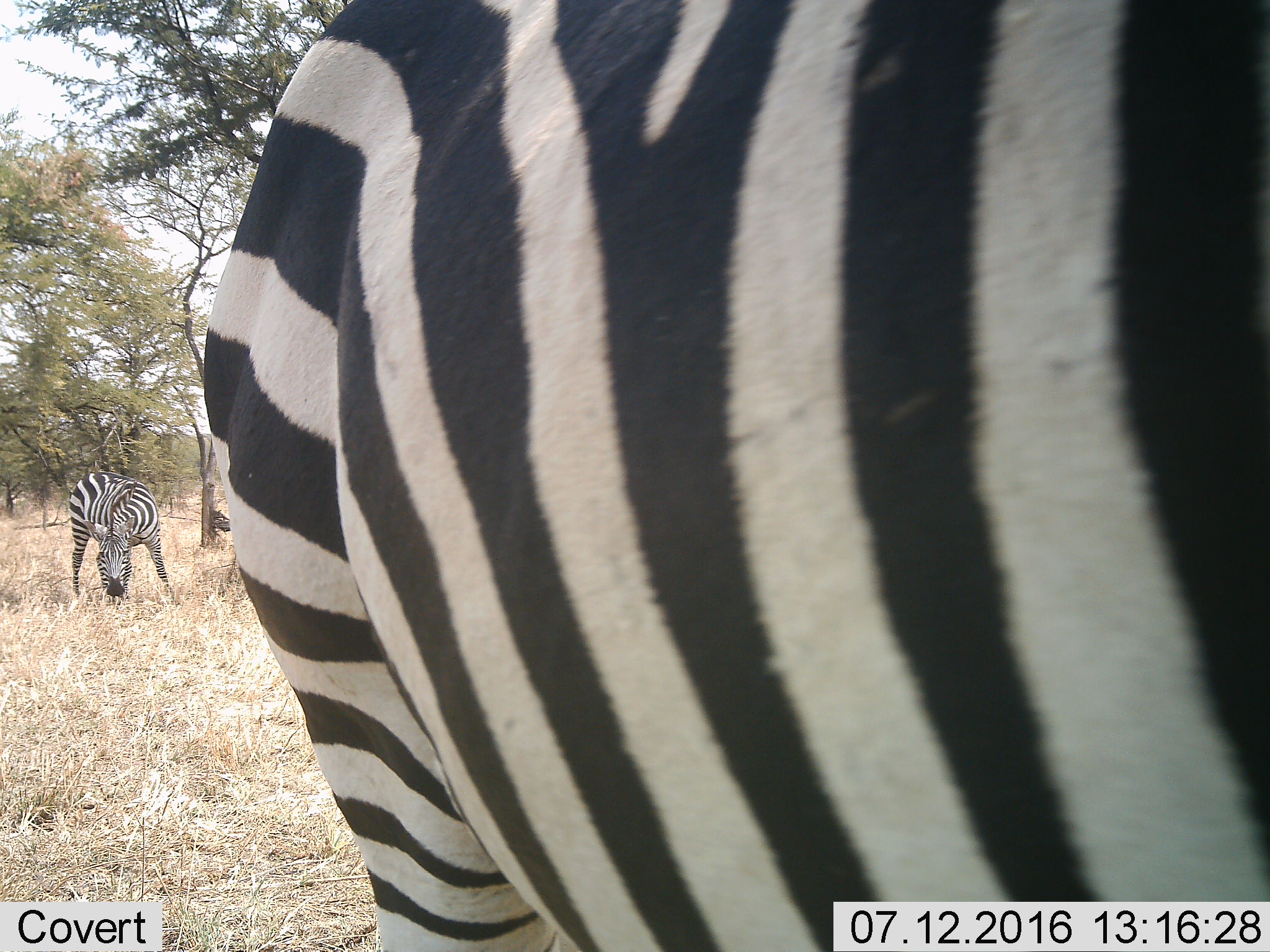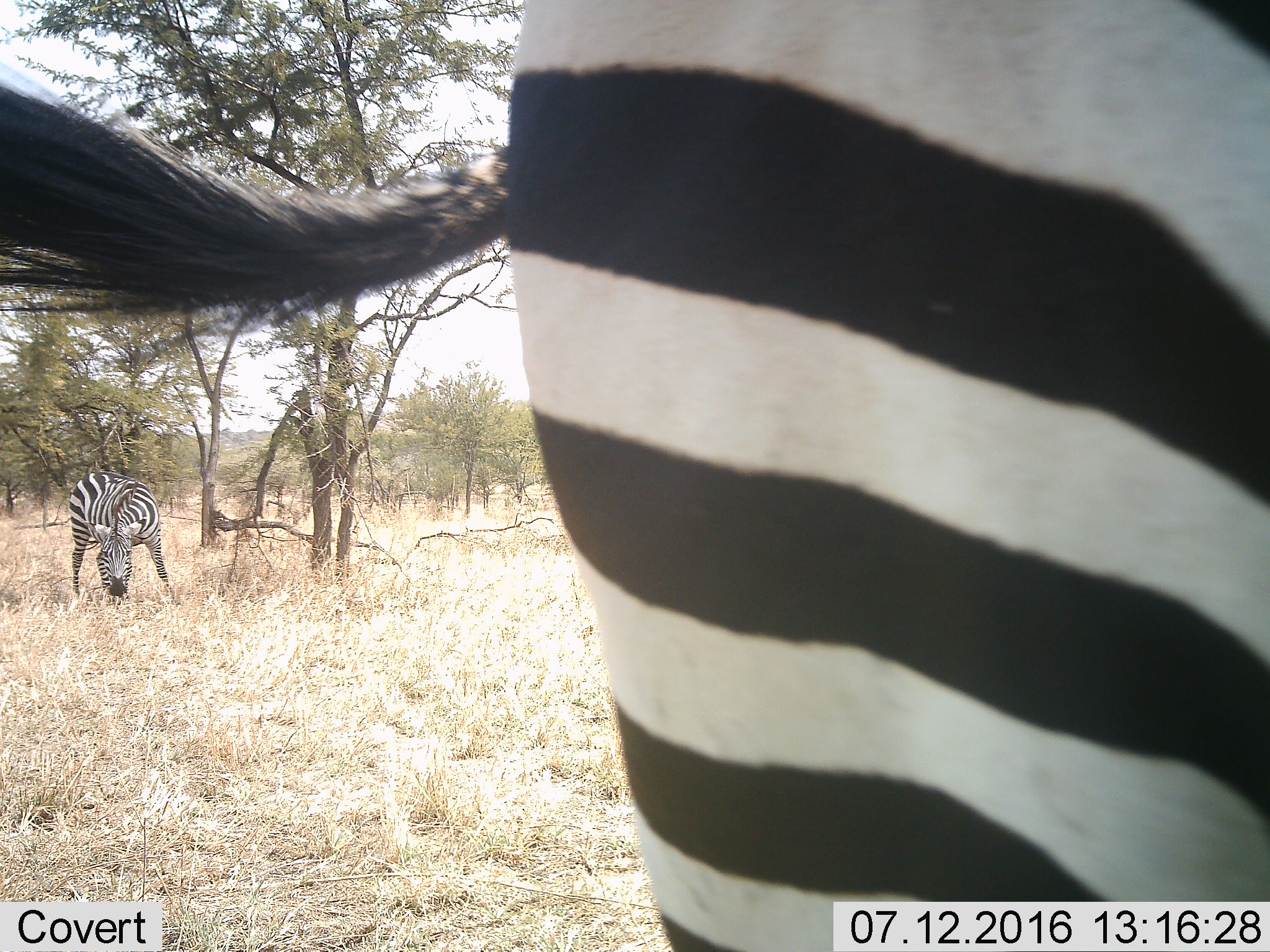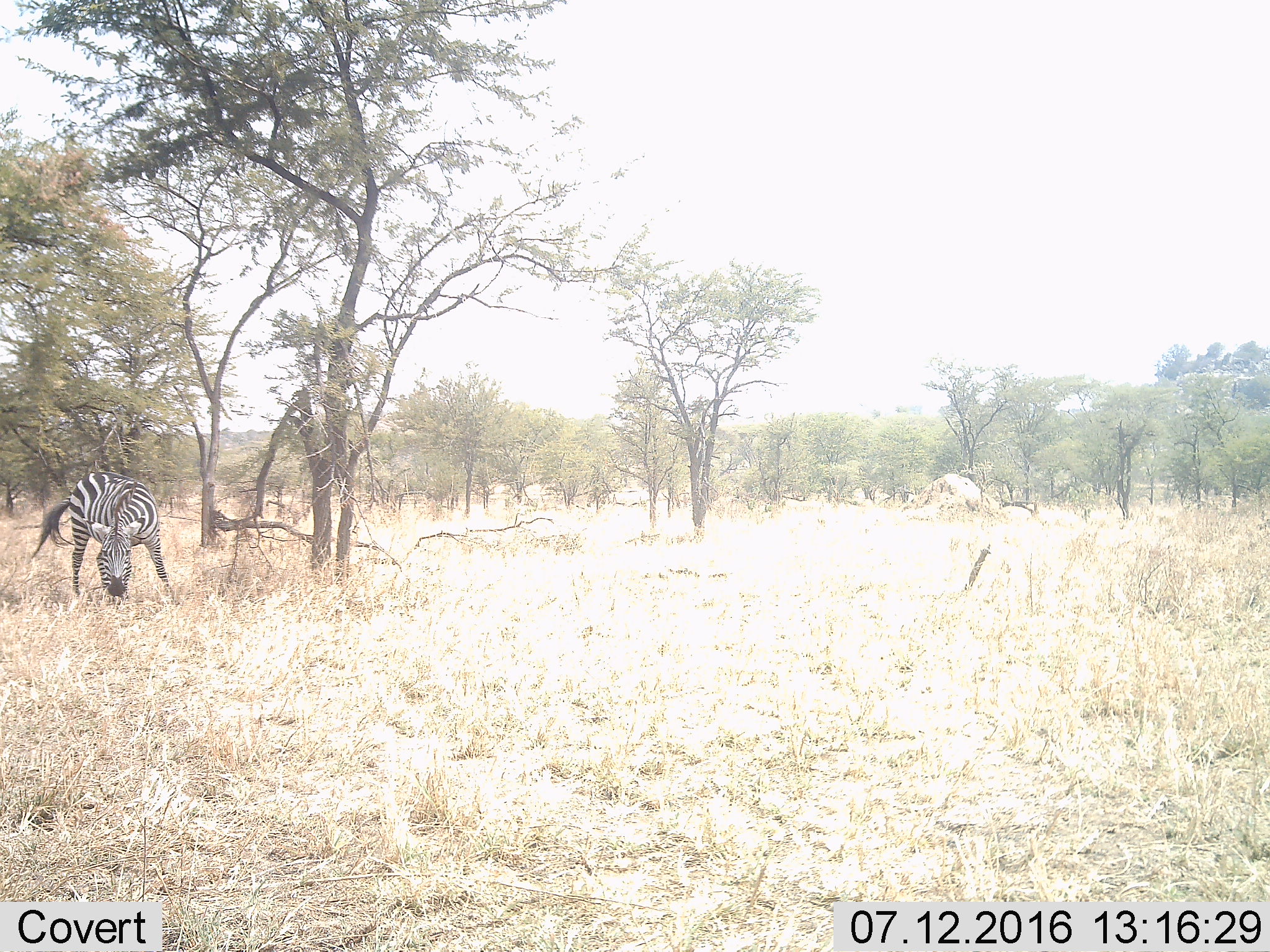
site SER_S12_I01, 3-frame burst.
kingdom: Animalia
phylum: Chordata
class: Mammalia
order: Perissodactyla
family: Equidae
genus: Equus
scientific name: Equus quagga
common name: plains zebra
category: zebraplains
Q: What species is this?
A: Zebraplains (plains zebra) (Equus quagga).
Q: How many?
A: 2.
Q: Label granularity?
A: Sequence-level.